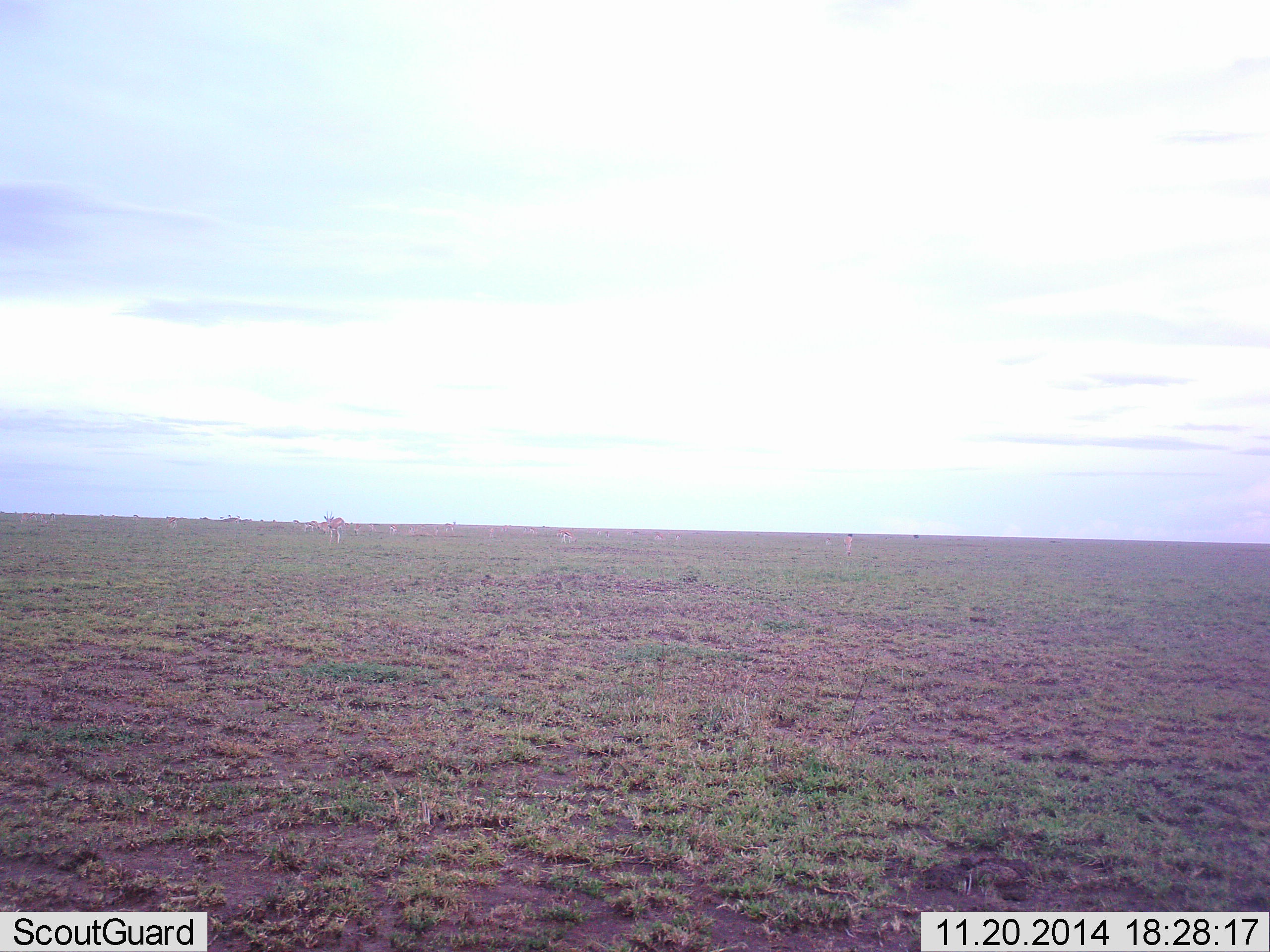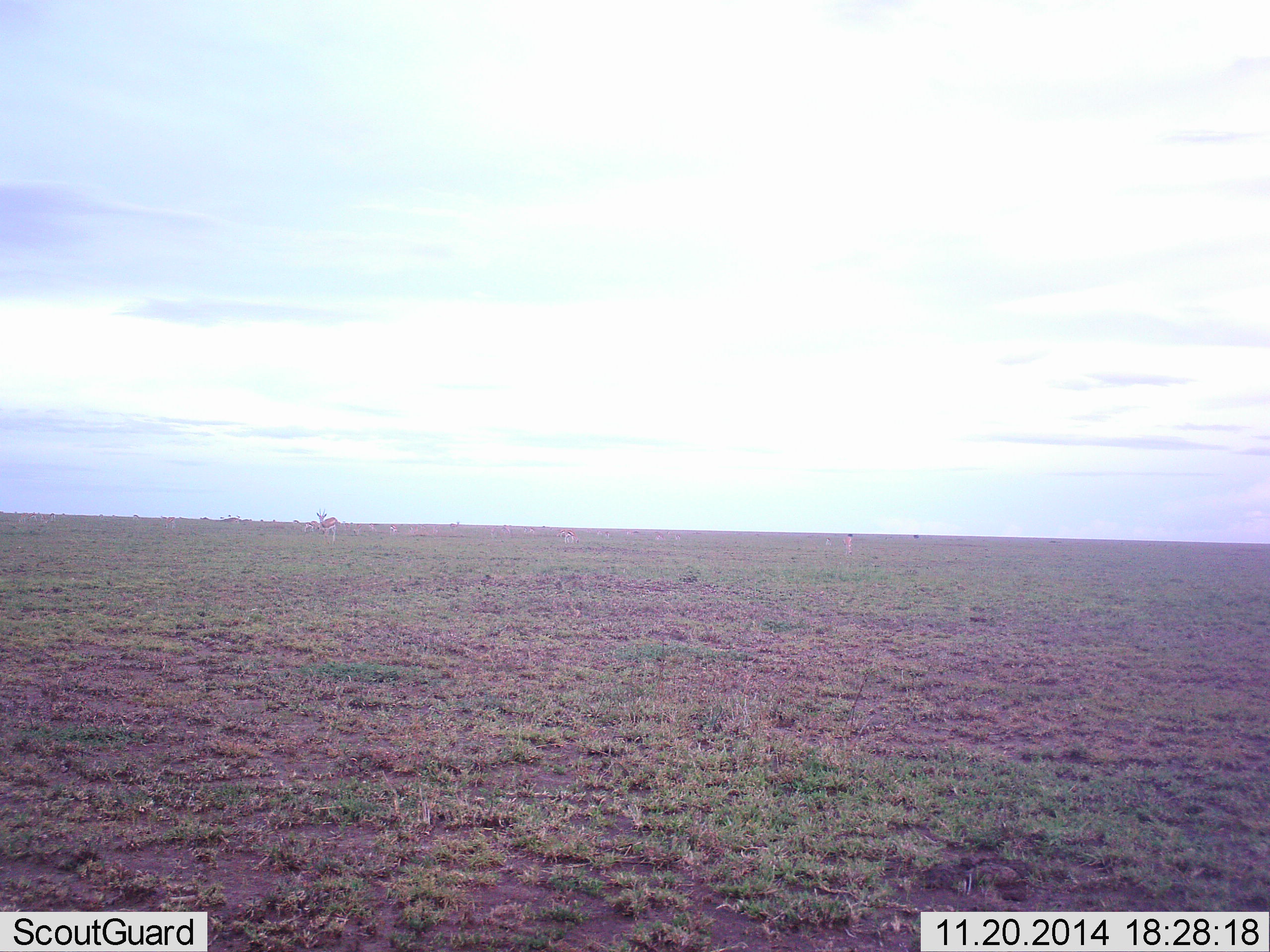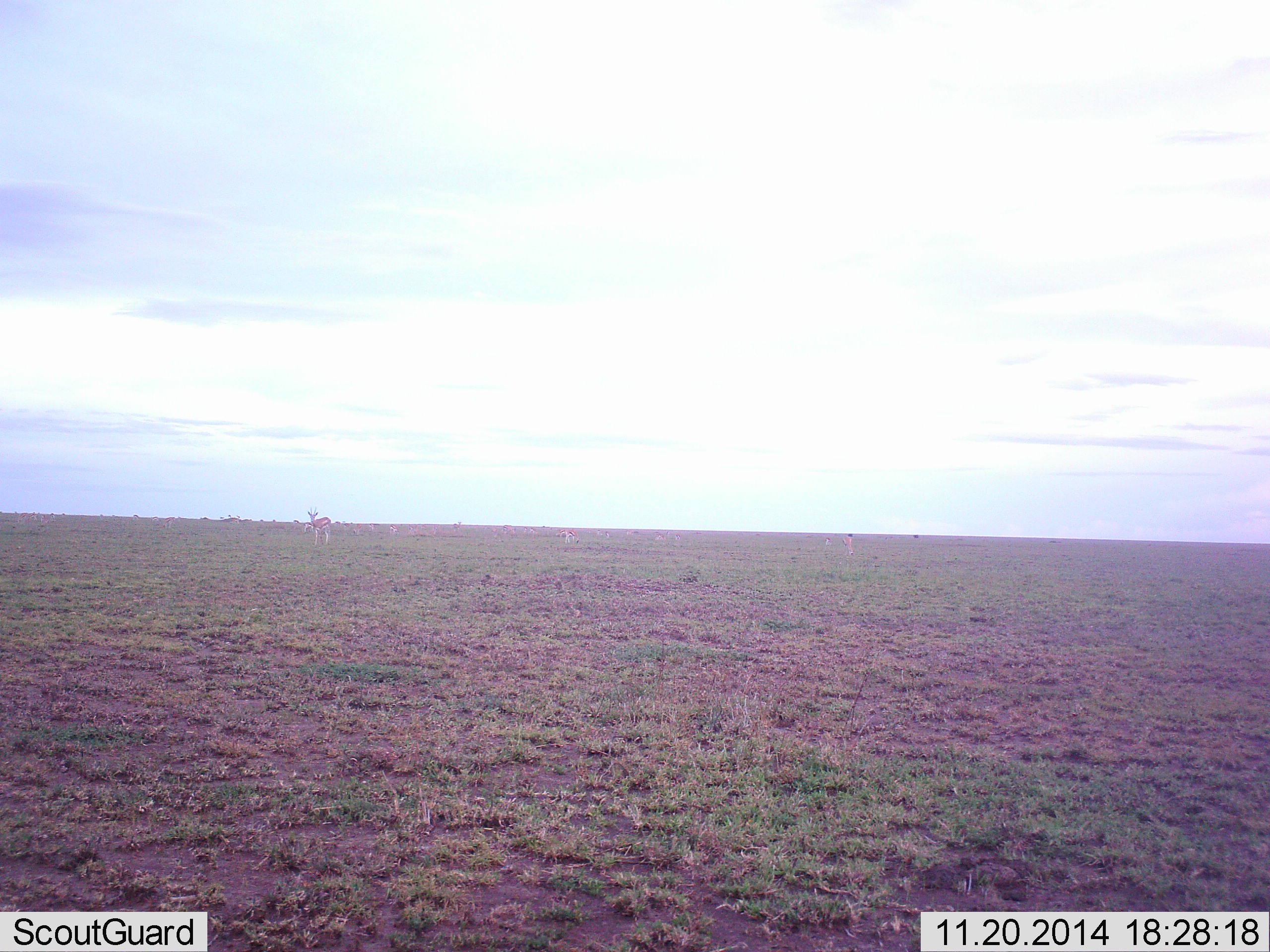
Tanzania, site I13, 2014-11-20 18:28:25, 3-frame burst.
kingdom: Animalia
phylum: Chordata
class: Mammalia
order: Artiodactyla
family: Bovidae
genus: Eudorcas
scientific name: Eudorcas thomsonii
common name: thomson's gazelle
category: gazellethomsons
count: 2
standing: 60%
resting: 0%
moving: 40%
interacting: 0%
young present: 0%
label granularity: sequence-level